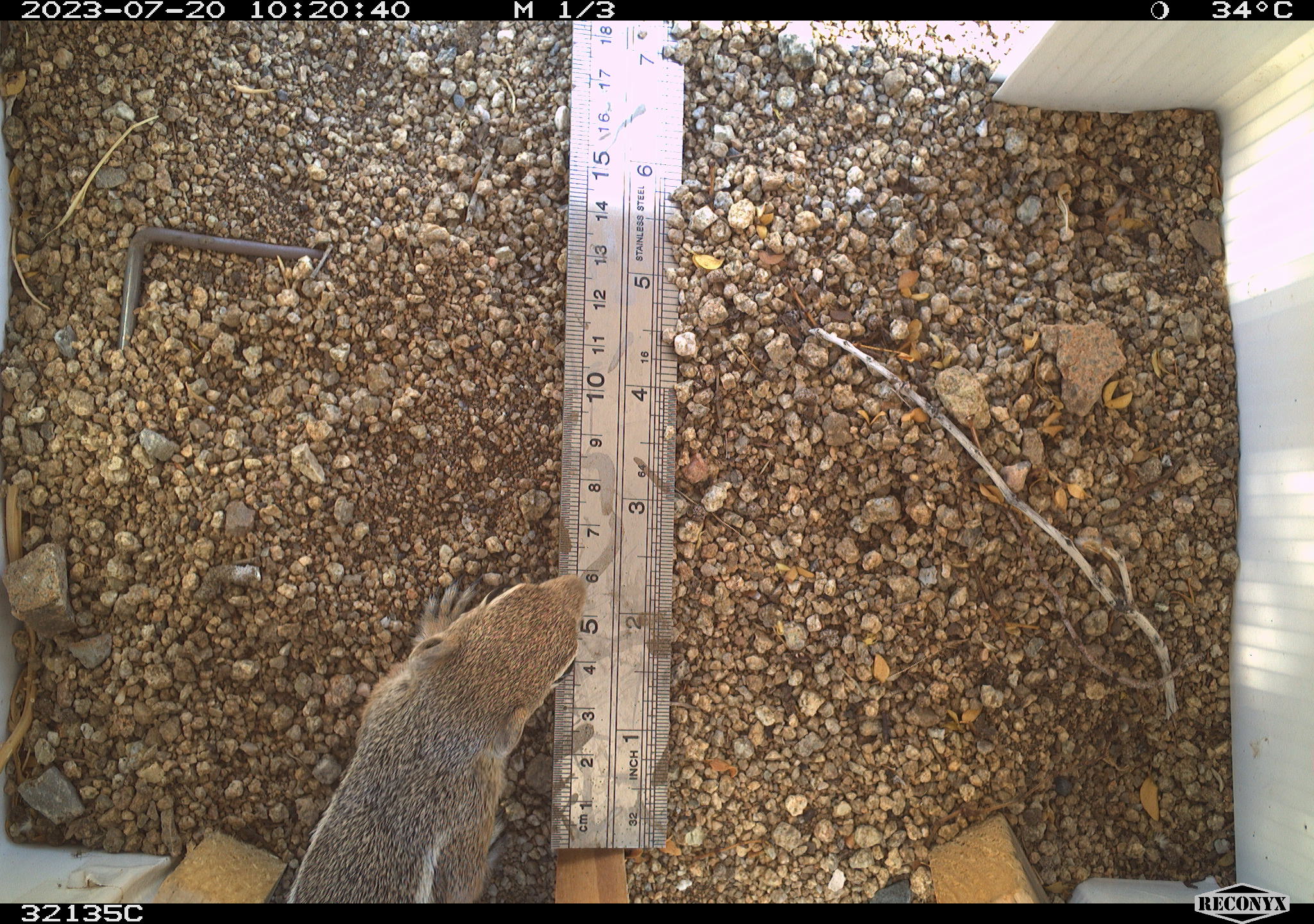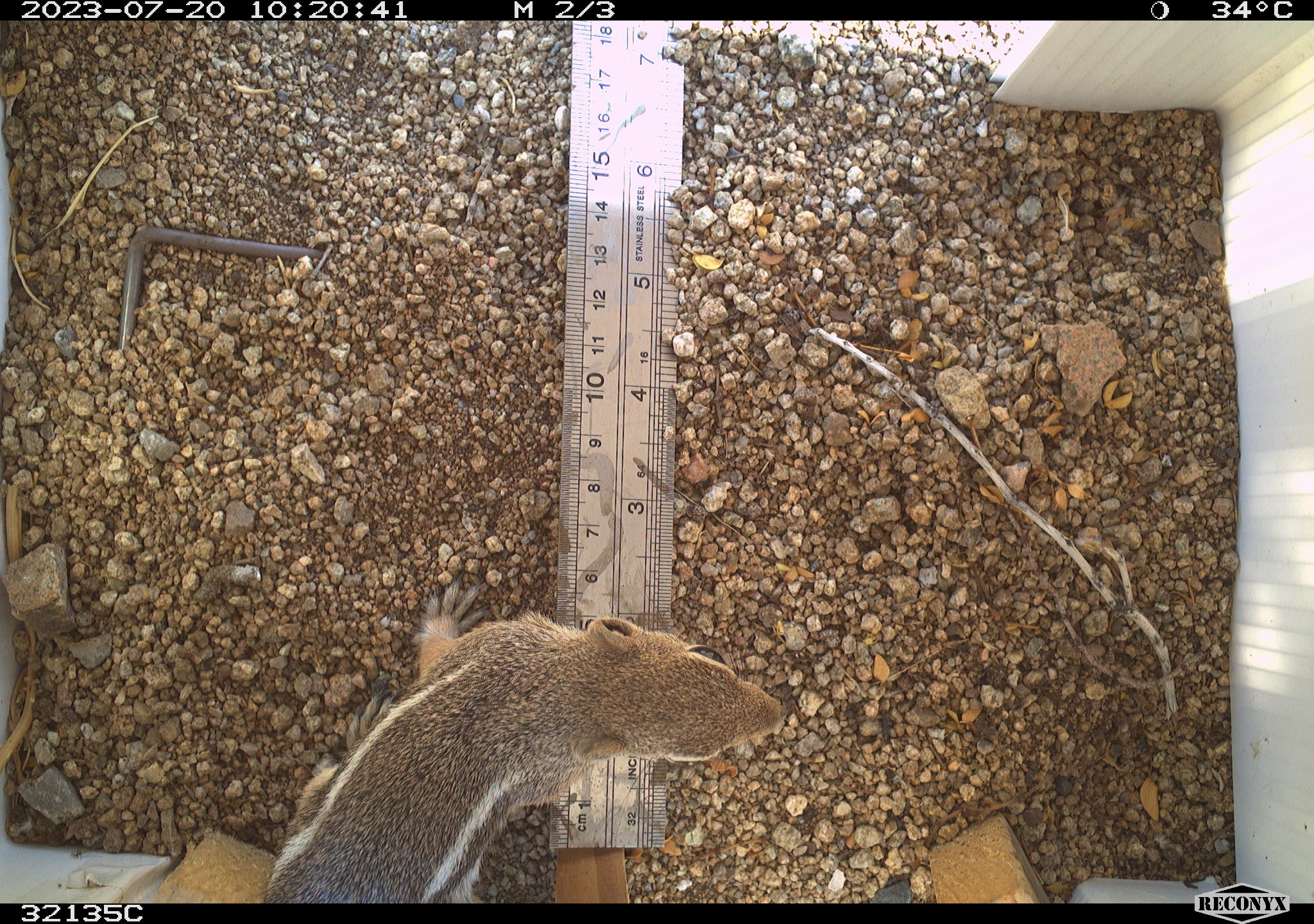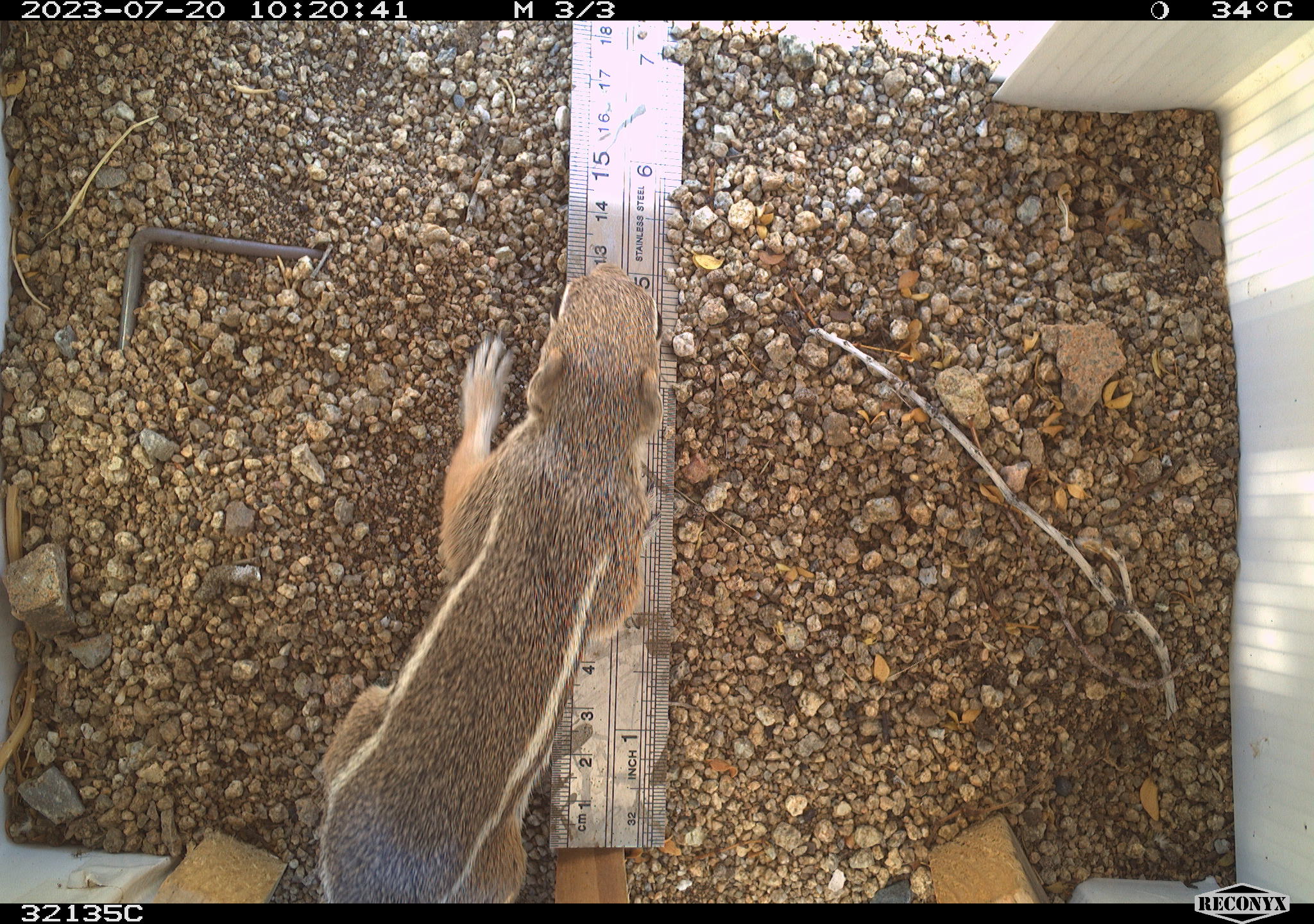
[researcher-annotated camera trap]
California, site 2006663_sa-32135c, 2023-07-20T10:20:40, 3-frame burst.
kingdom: Animalia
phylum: Chordata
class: Mammalia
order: Rodentia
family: Sciuridae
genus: Ammospermophilus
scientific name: Ammospermophilus leucurus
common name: white-tailed antelope squirrel